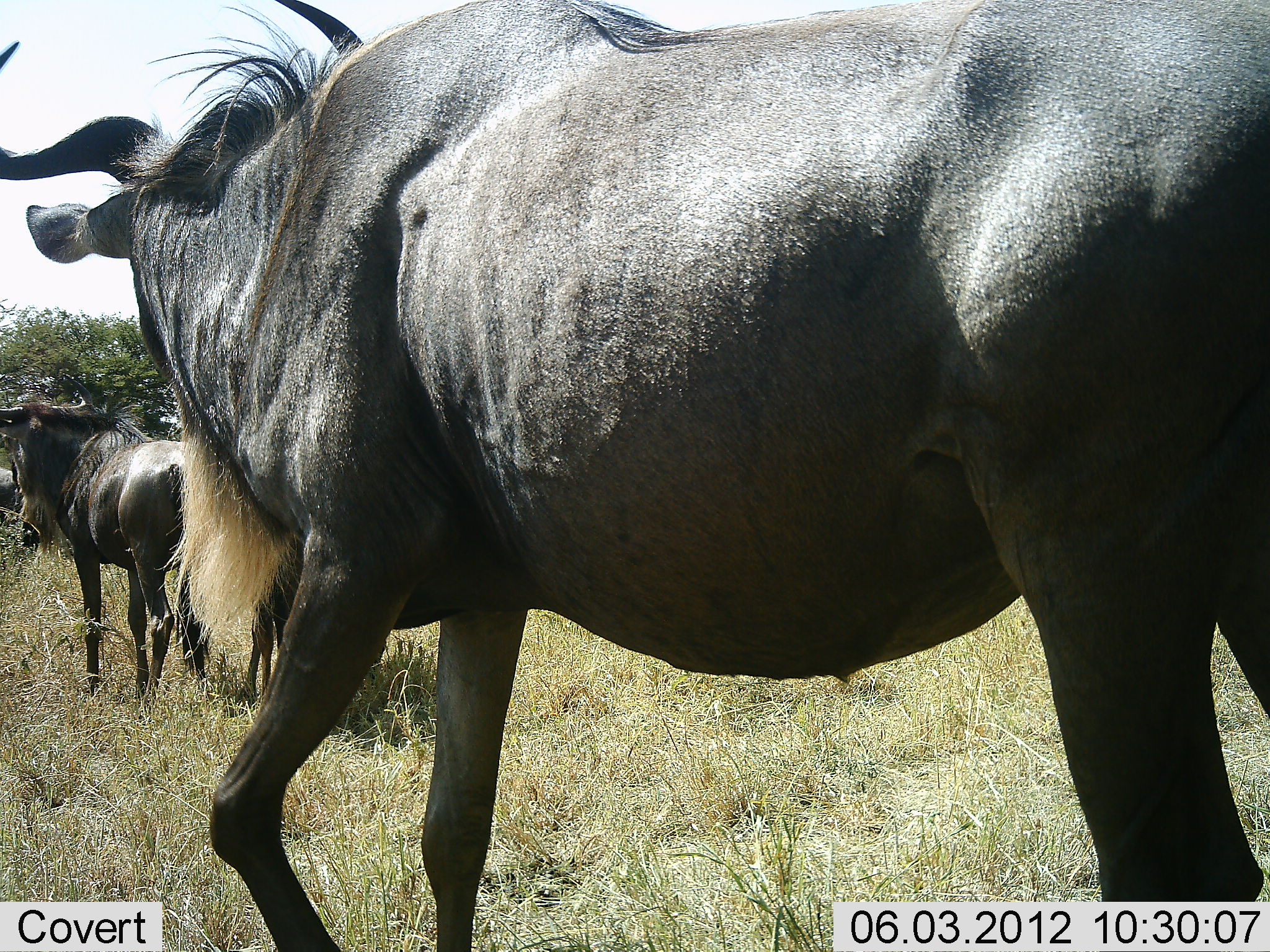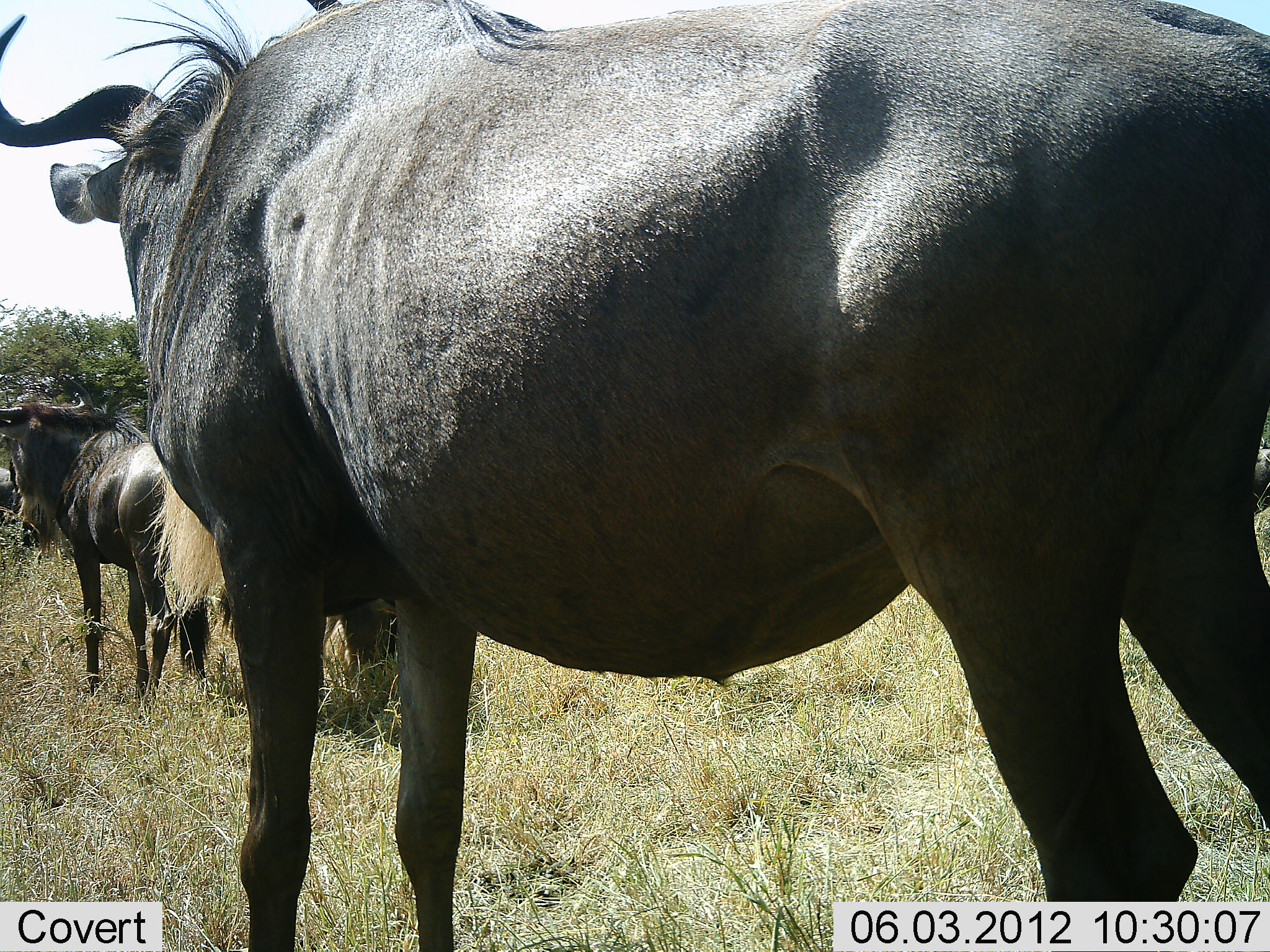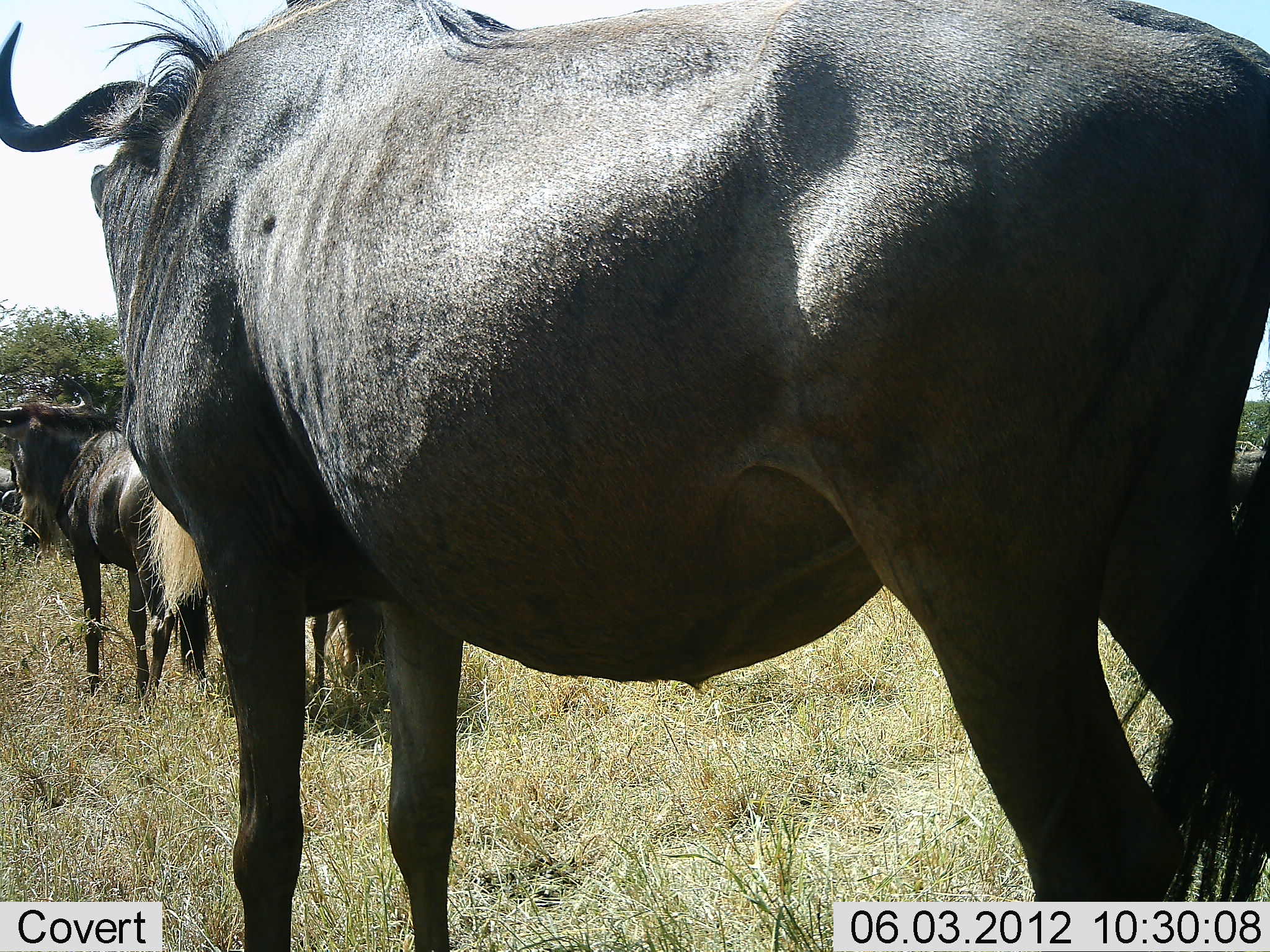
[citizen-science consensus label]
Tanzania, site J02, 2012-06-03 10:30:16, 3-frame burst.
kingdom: Animalia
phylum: Chordata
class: Mammalia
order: Artiodactyla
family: Bovidae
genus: Connochaetes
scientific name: Connochaetes taurinus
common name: blue wildebeest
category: wildebeest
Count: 3.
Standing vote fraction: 90%.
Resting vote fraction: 0%.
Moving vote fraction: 50%.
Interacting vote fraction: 0%.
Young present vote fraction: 0%.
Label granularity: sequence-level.